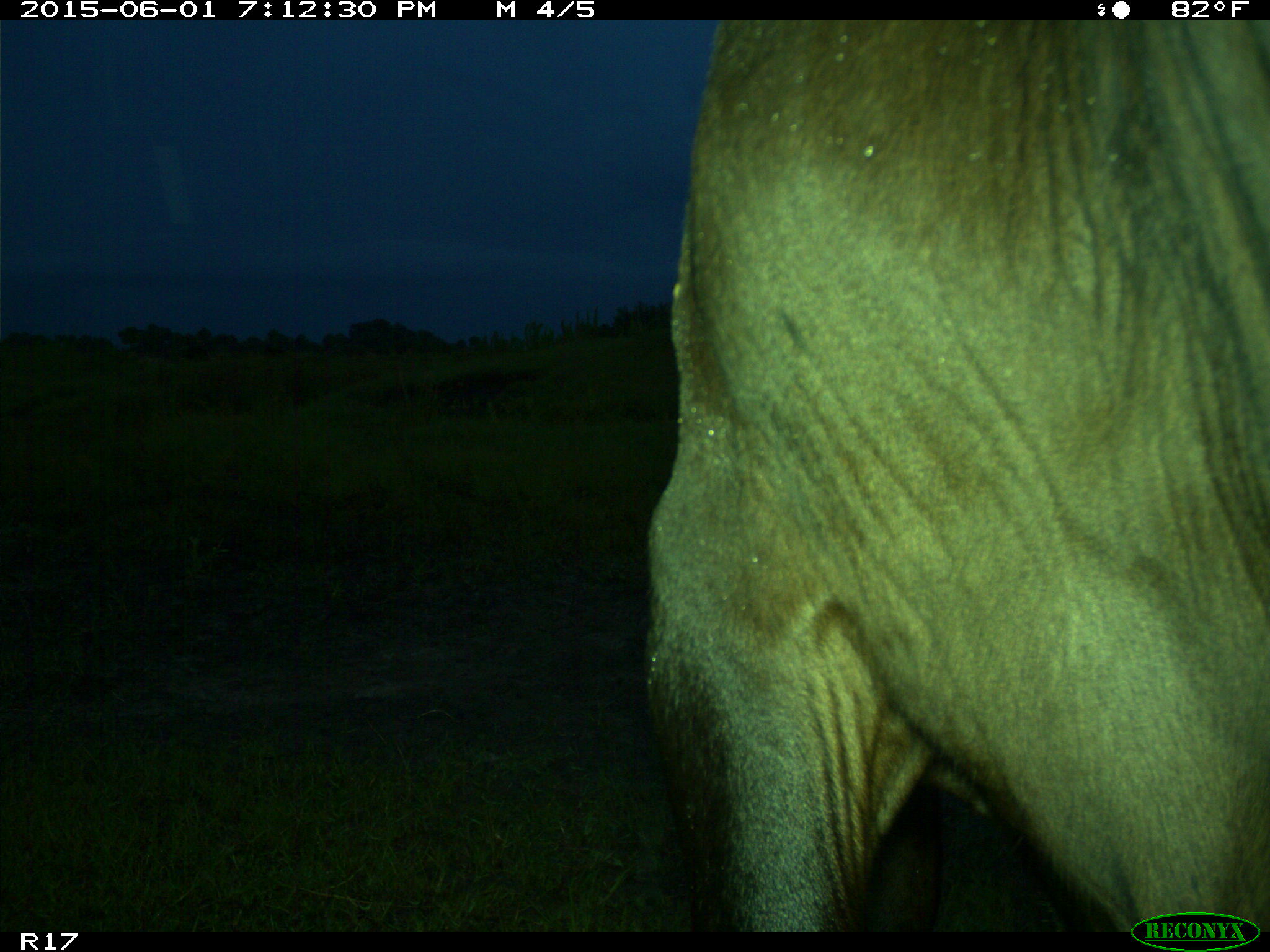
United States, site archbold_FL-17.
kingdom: Animalia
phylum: Chordata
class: Mammalia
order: Artiodactyla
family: Bovidae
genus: Bos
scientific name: Bos taurus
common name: domestic cow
Bos taurus (domestic cow).